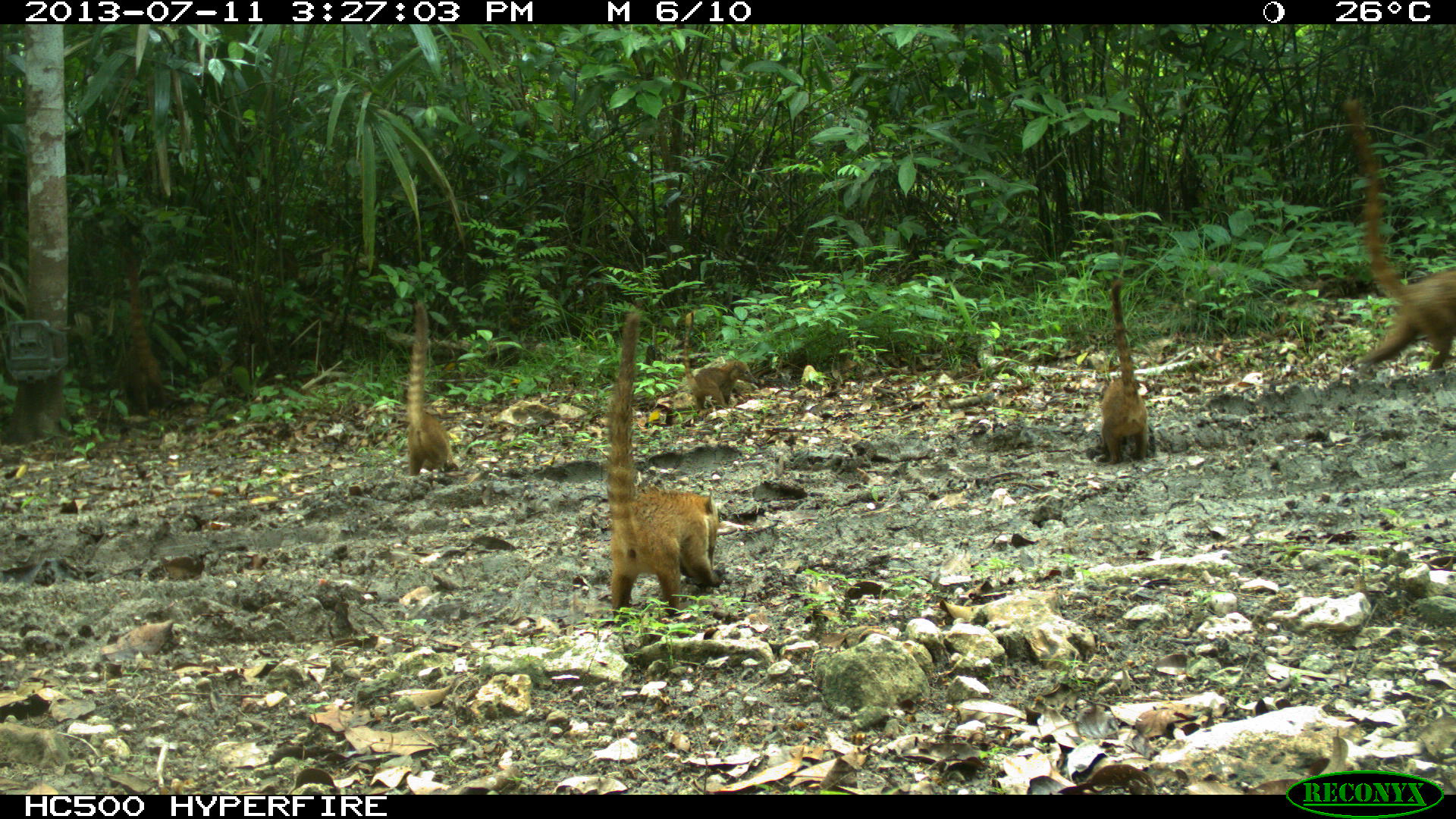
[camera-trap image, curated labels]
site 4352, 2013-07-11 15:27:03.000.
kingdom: Animalia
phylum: Chordata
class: Mammalia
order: Carnivora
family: Procyonidae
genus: Nasua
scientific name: Nasua narica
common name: white-nosed coati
Nasua narica (white-nosed coati), count 8.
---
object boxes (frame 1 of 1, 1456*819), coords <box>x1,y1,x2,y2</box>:
nasua narica: <box>605,312,723,625</box>; <box>1341,96,1456,377</box>; <box>404,299,457,476</box>; <box>1101,279,1148,464</box>; <box>120,244,166,417</box>; <box>683,312,759,416</box>